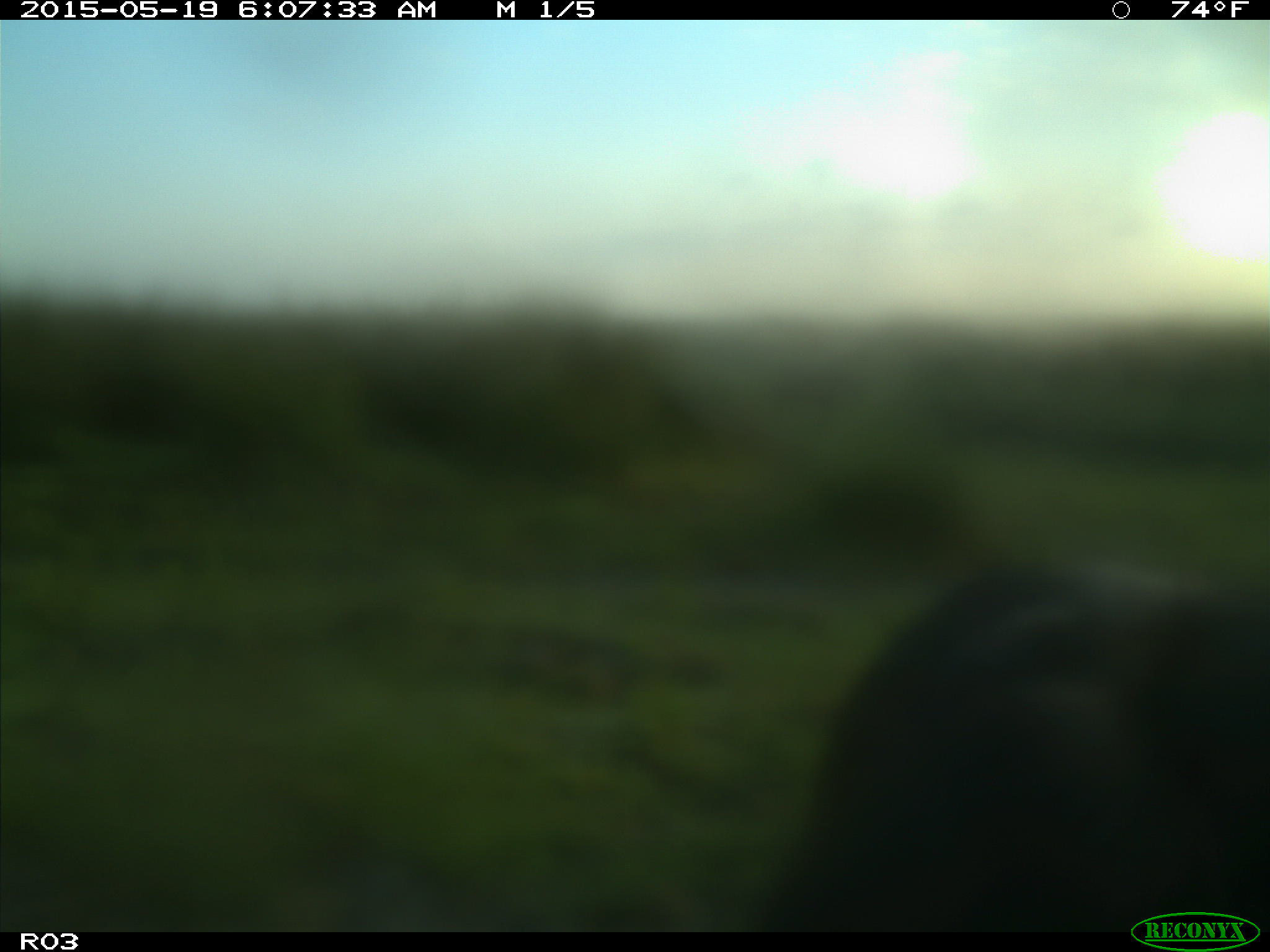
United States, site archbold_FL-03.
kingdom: Animalia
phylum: Chordata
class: Mammalia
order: Artiodactyla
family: Bovidae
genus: Bos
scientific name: Bos taurus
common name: domestic cow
Bos taurus (domestic cow).